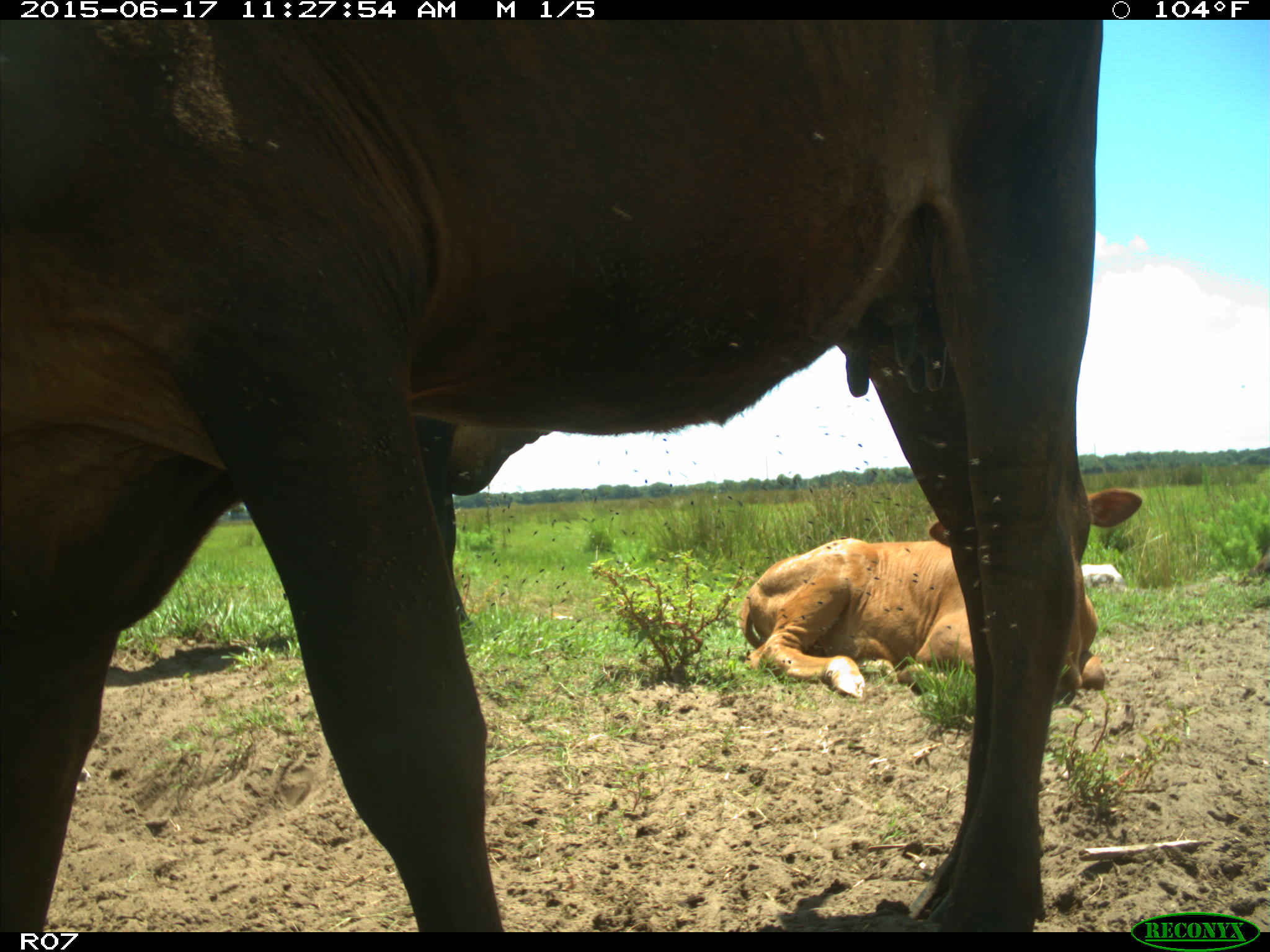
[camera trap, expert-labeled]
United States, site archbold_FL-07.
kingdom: Animalia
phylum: Chordata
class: Mammalia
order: Artiodactyla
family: Bovidae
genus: Bos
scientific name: Bos taurus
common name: domestic cow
Bos taurus (domestic cow).